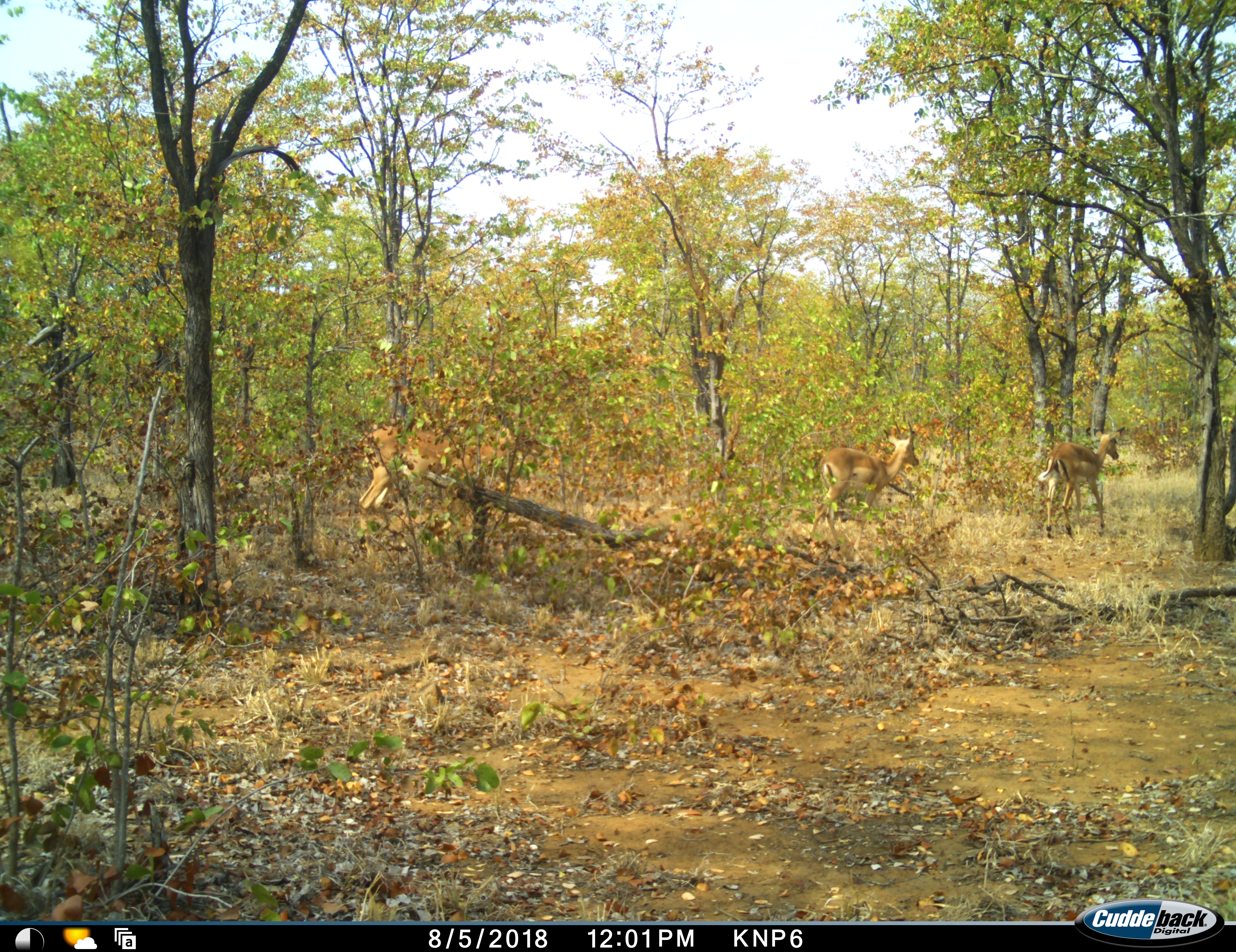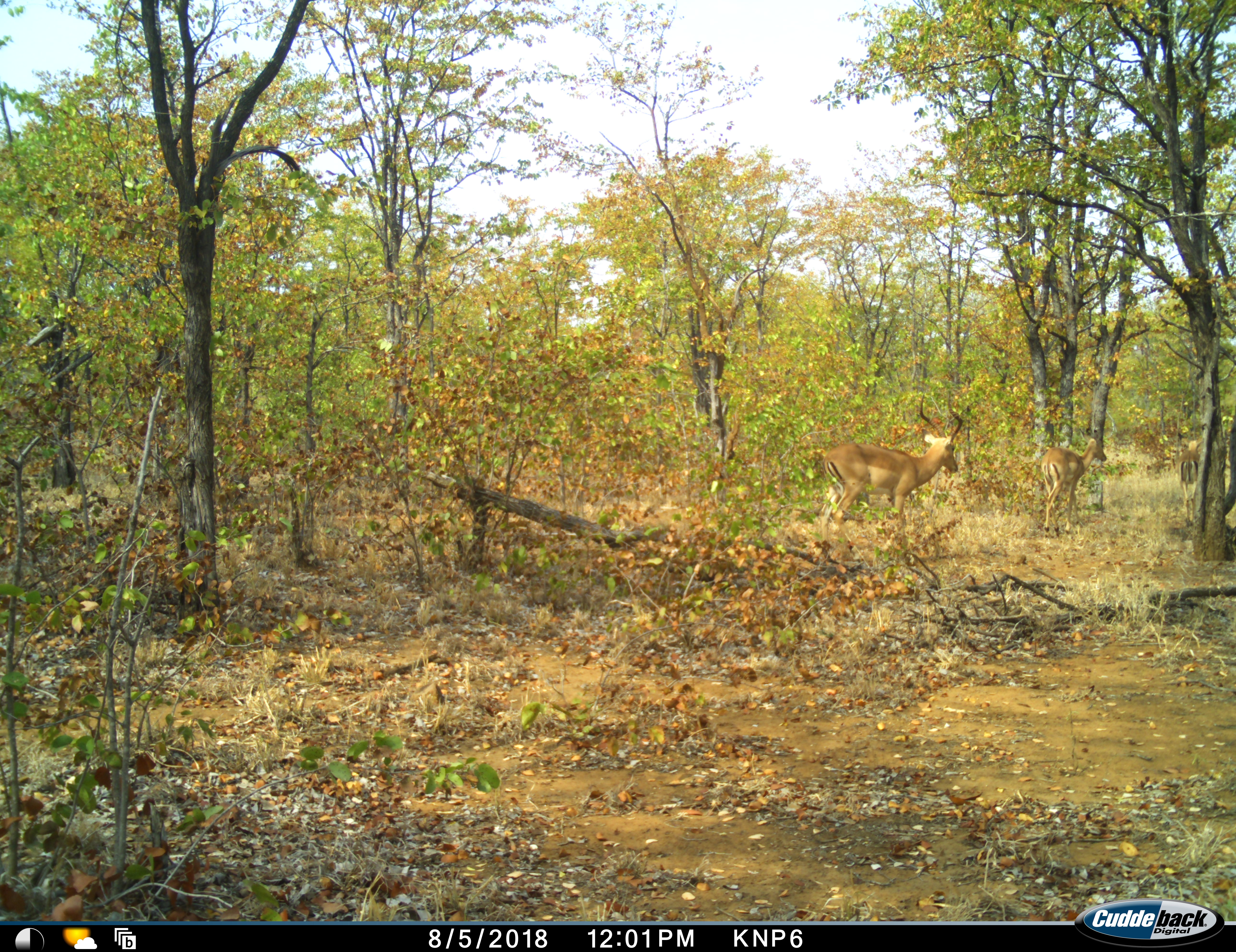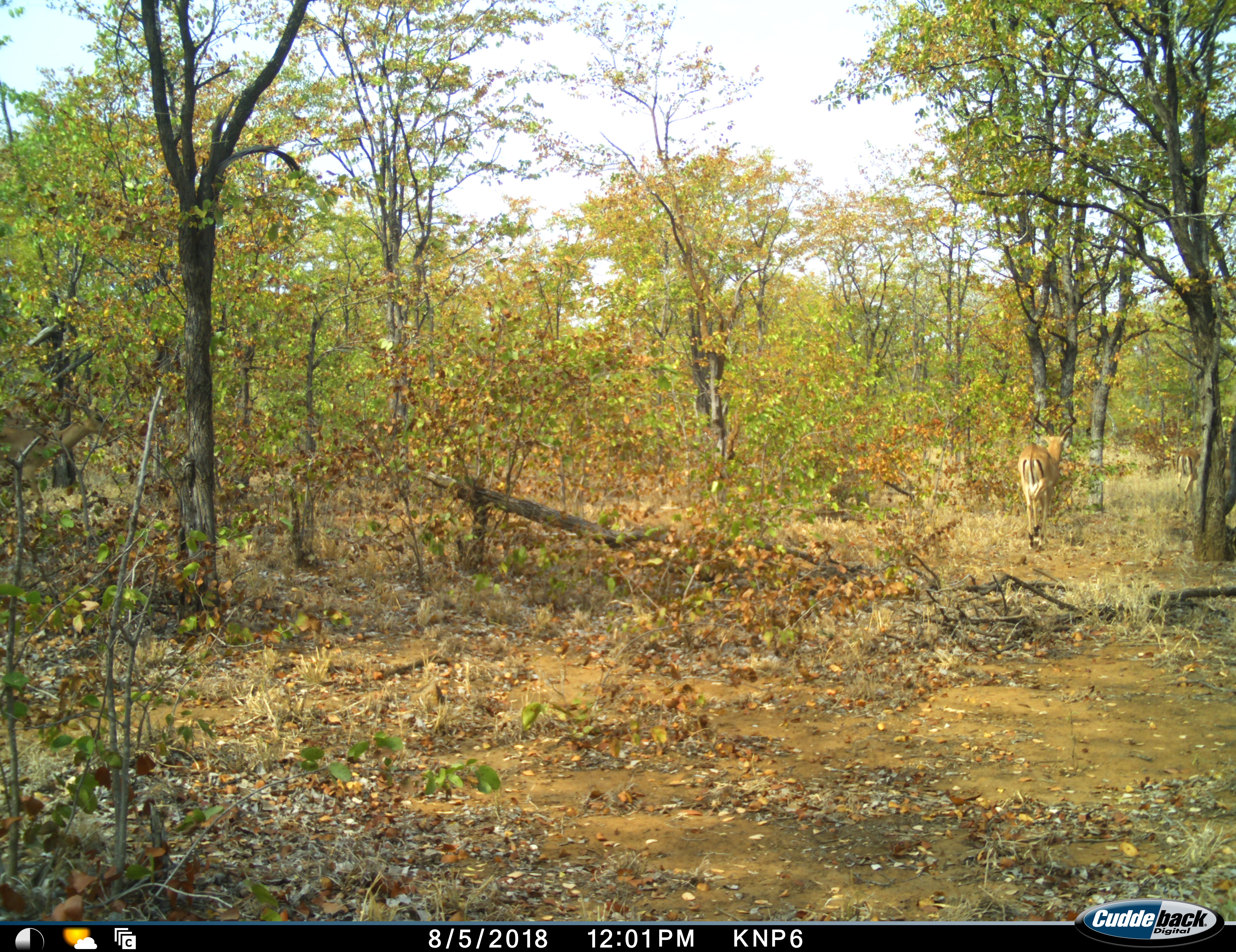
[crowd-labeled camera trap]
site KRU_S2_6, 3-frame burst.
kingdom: Animalia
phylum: Chordata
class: Mammalia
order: Artiodactyla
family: Bovidae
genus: Aepyceros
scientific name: Aepyceros melampus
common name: impala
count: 3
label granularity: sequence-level